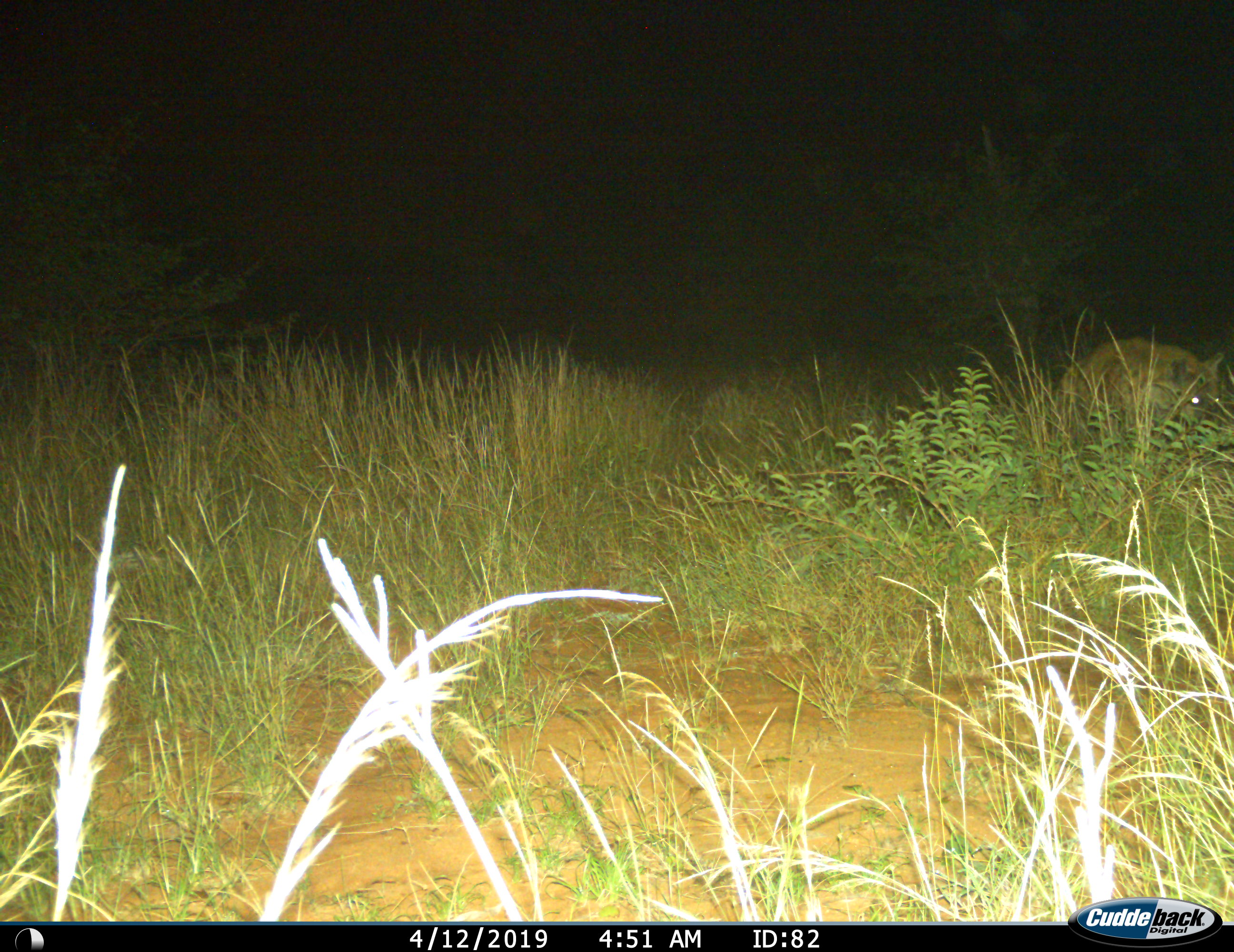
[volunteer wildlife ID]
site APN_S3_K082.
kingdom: Animalia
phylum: Chordata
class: Mammalia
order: Carnivora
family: Hyaenidae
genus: Crocuta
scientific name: Crocuta crocuta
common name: spotted hyena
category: hyenaspotted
Hyenaspotted (spotted hyena) (Crocuta crocuta), count 1. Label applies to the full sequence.